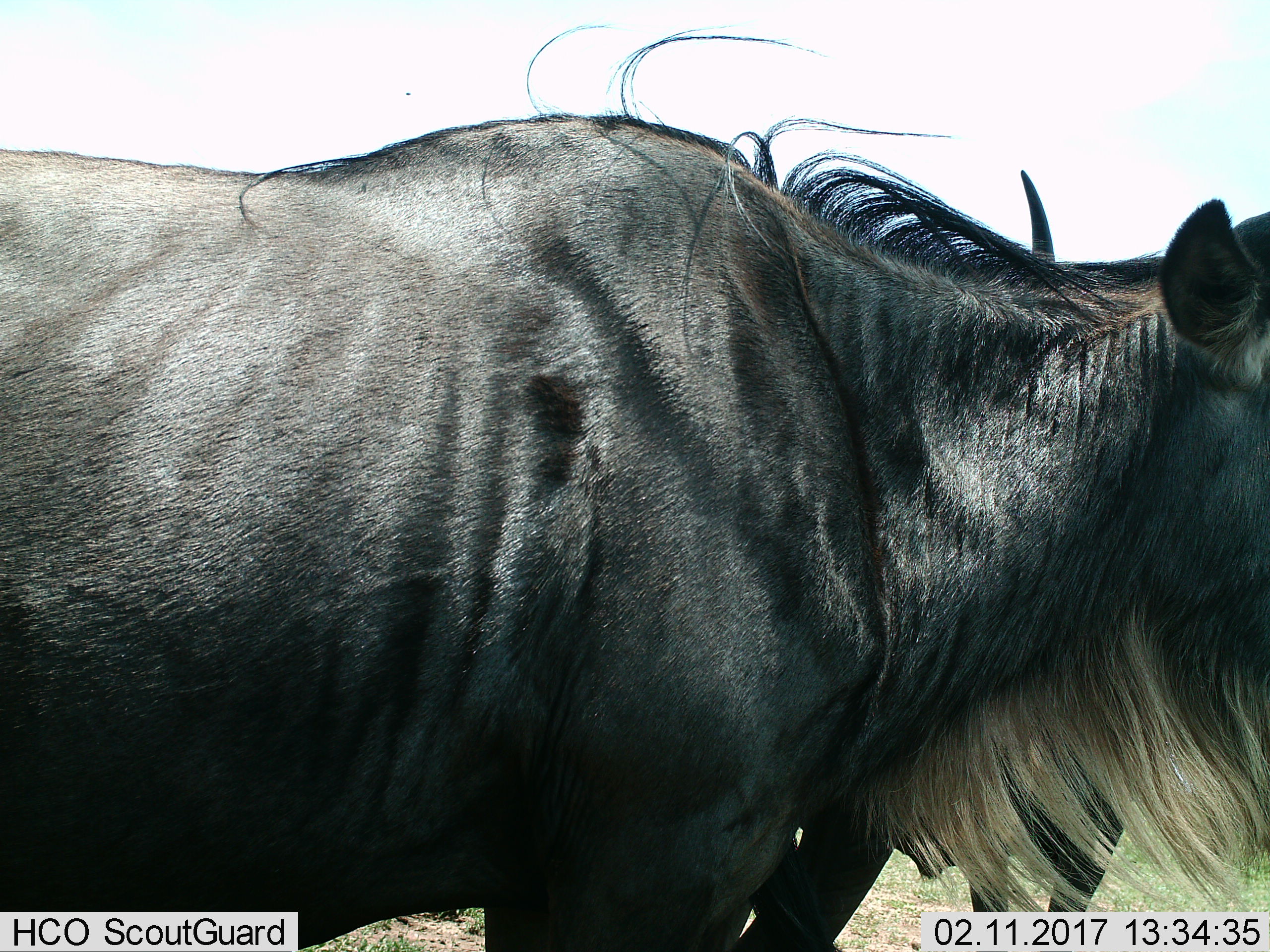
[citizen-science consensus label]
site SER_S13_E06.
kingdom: Animalia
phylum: Chordata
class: Mammalia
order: Artiodactyla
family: Bovidae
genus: Connochaetes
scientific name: Connochaetes taurinus taurinus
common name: blue wildebeest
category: wildebeestblue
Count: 2.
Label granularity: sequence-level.